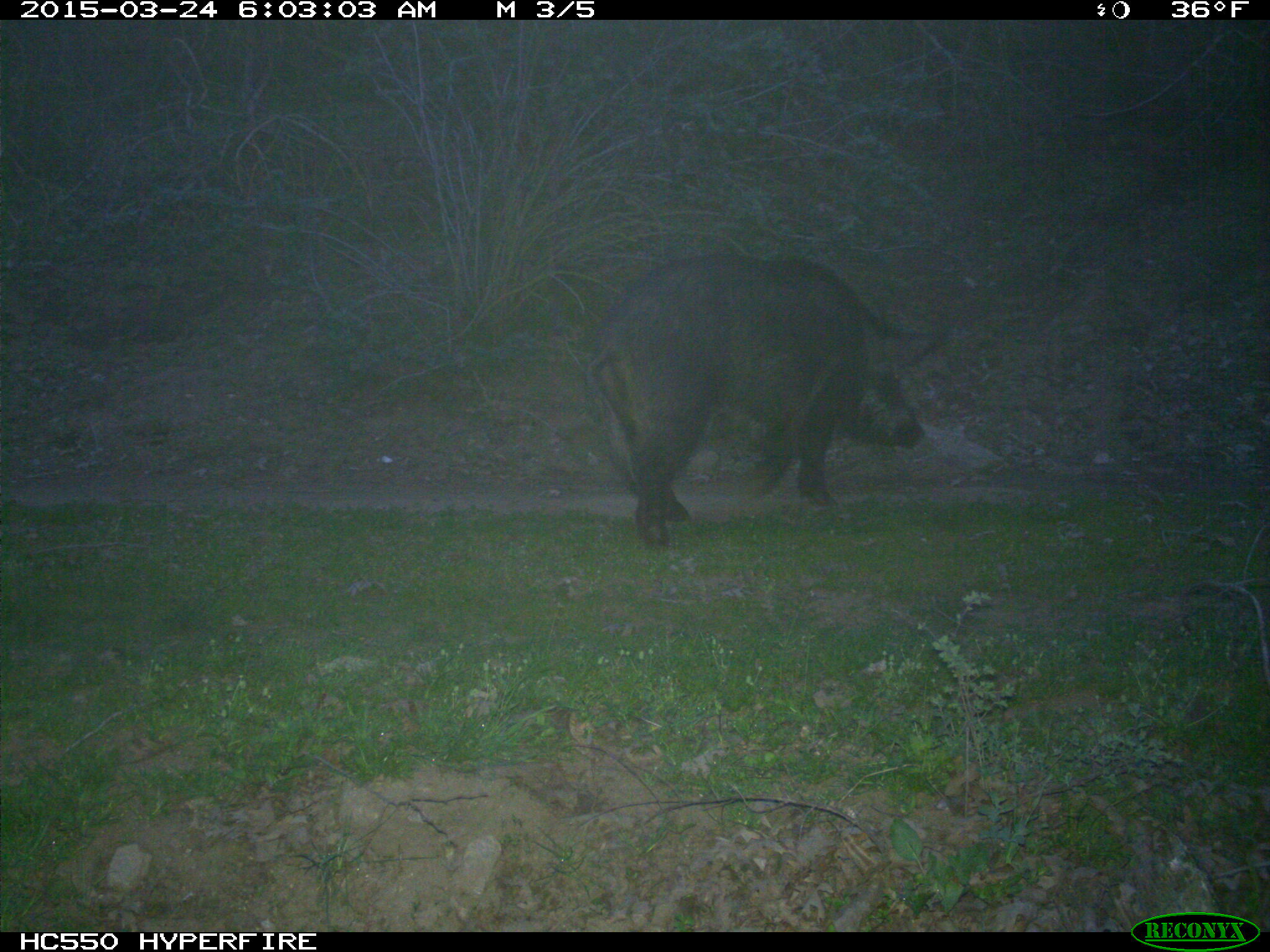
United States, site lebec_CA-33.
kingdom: Animalia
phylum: Chordata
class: Mammalia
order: Artiodactyla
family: Suidae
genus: Sus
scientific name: Sus scrofa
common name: wild boar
Sus scrofa (wild boar).